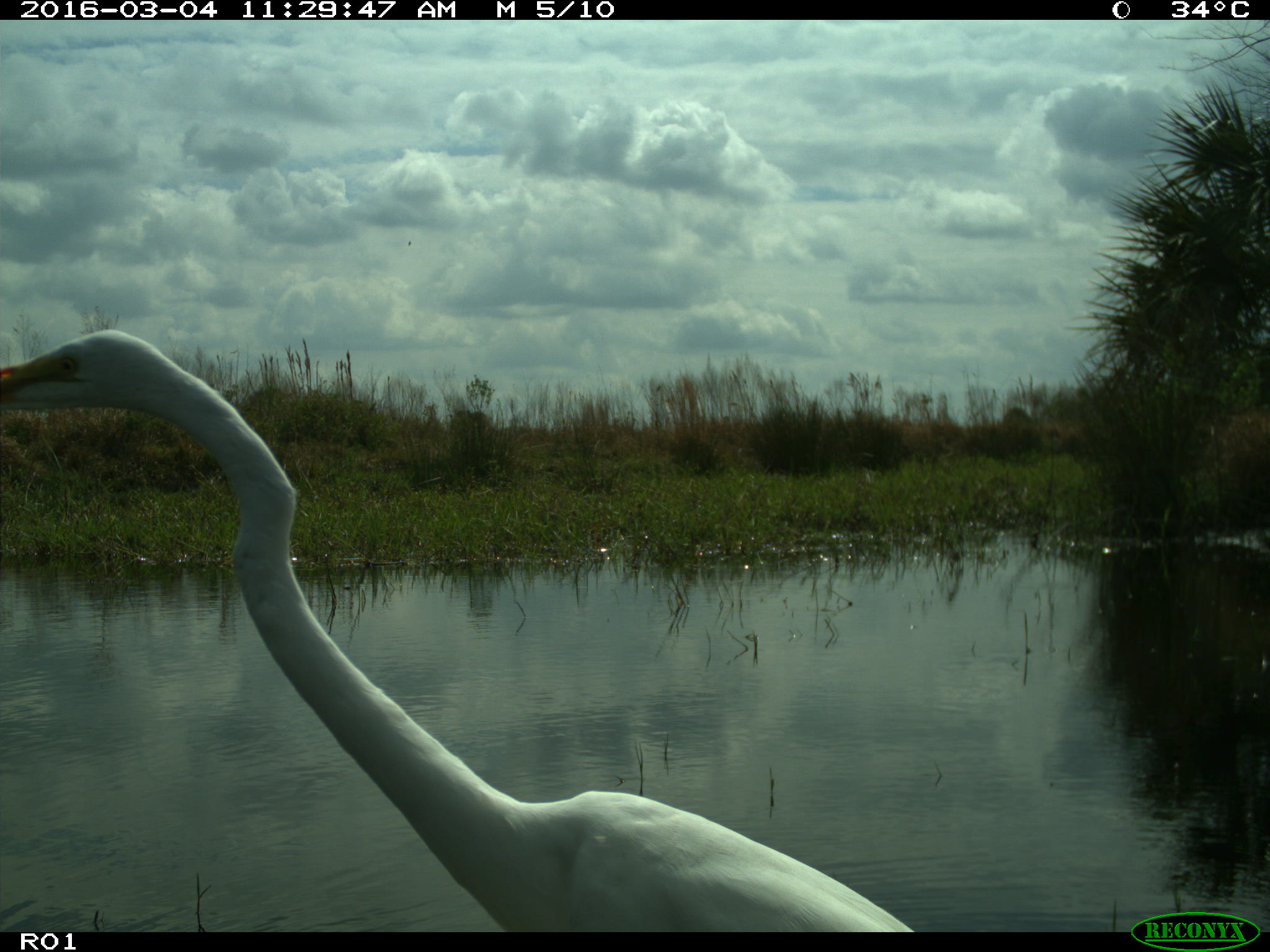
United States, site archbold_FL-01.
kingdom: Animalia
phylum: Chordata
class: Aves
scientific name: Aves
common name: birds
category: unidentified bird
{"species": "unidentified bird (birds) (Aves)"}